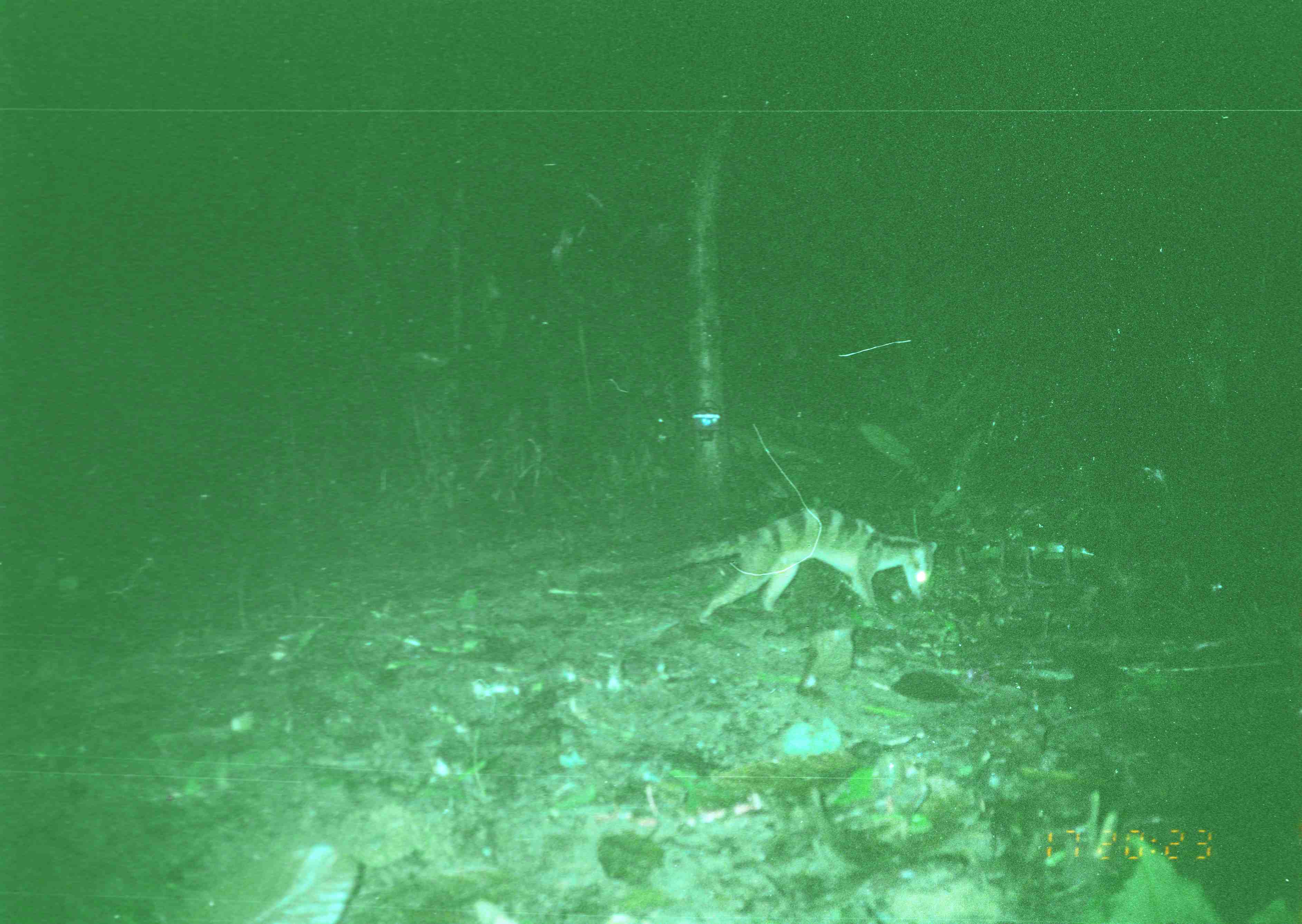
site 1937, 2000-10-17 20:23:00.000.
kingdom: Animalia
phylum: Chordata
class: Mammalia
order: Carnivora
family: Viverridae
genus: Hemigalus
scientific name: Hemigalus derbyanus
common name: banded civet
Hemigalus derbyanus (banded civet), count 1.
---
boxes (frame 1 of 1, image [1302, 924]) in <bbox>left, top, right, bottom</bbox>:
hemigalus derbyanus: <bbox>571, 503, 938, 631</bbox>